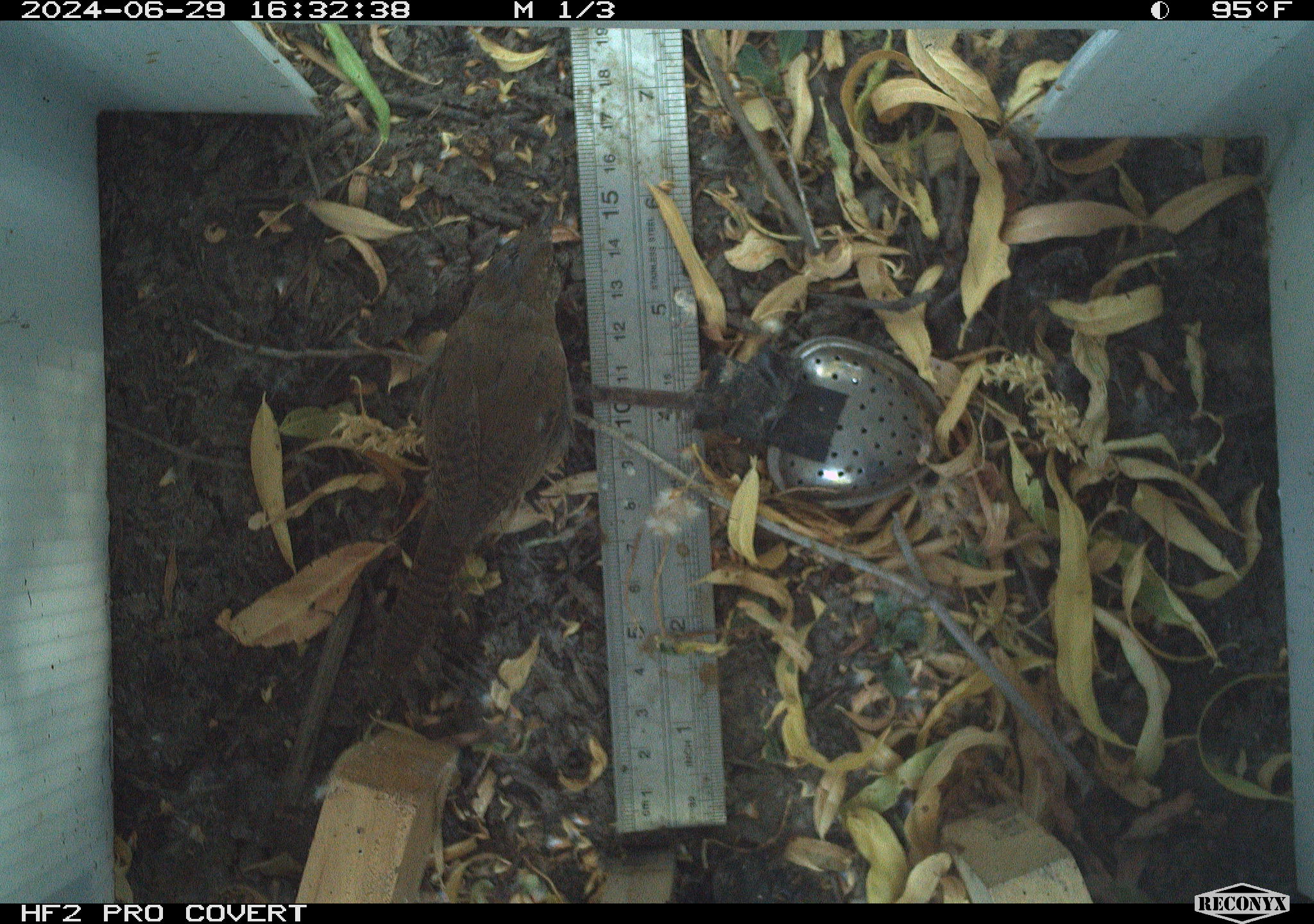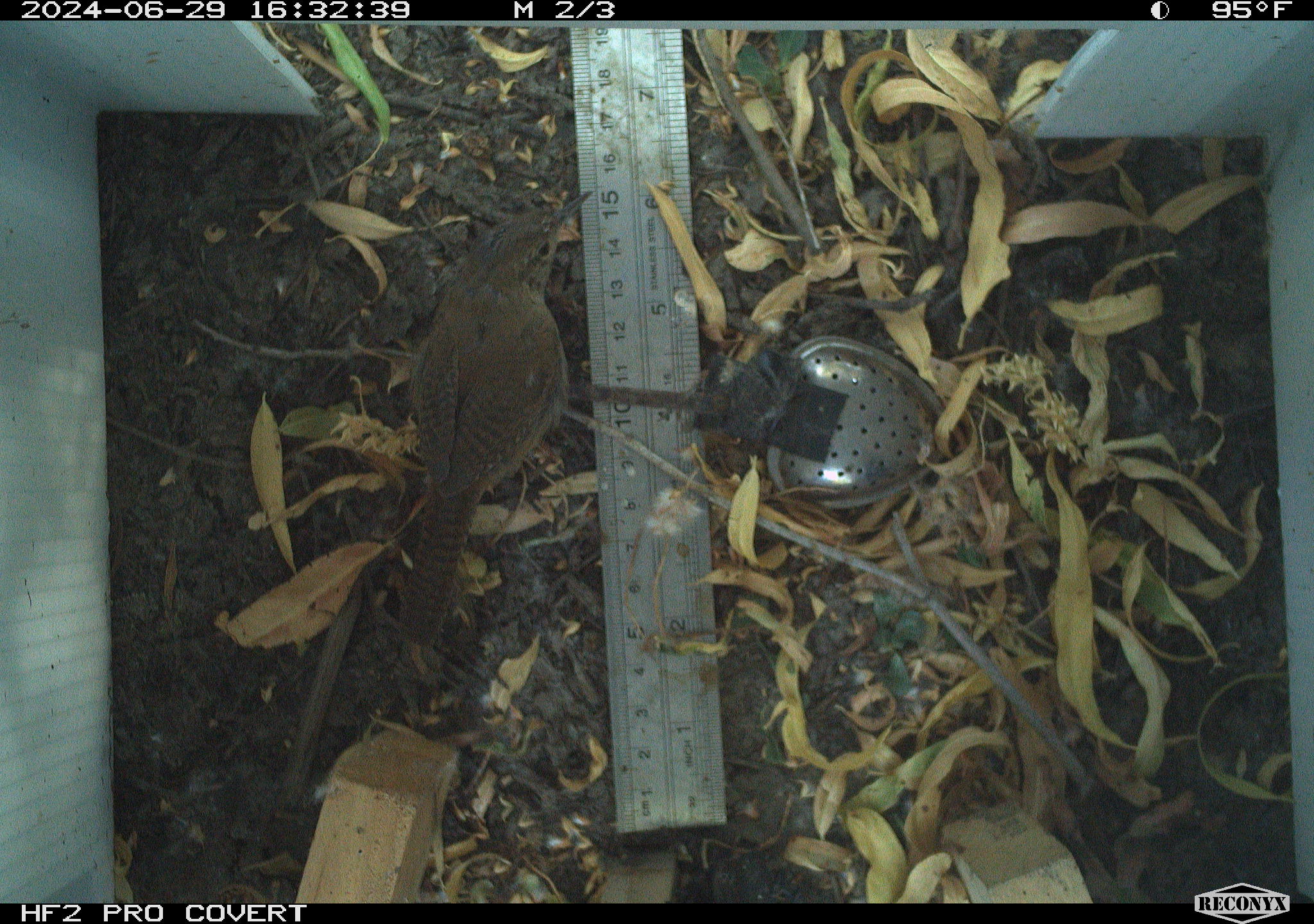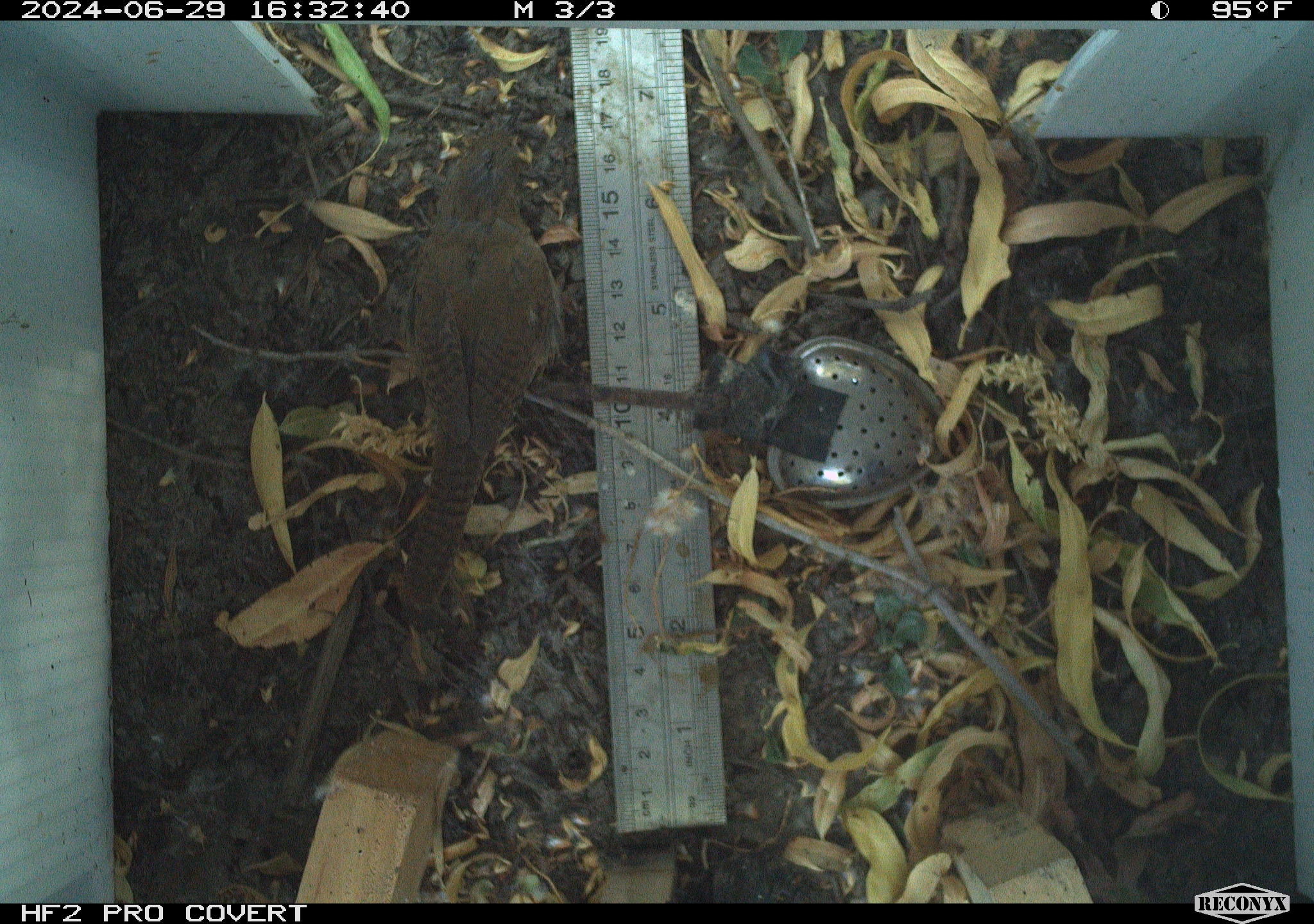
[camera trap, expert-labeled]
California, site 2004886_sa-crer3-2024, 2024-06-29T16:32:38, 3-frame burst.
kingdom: Animalia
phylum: Chordata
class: Aves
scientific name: Aves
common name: bird